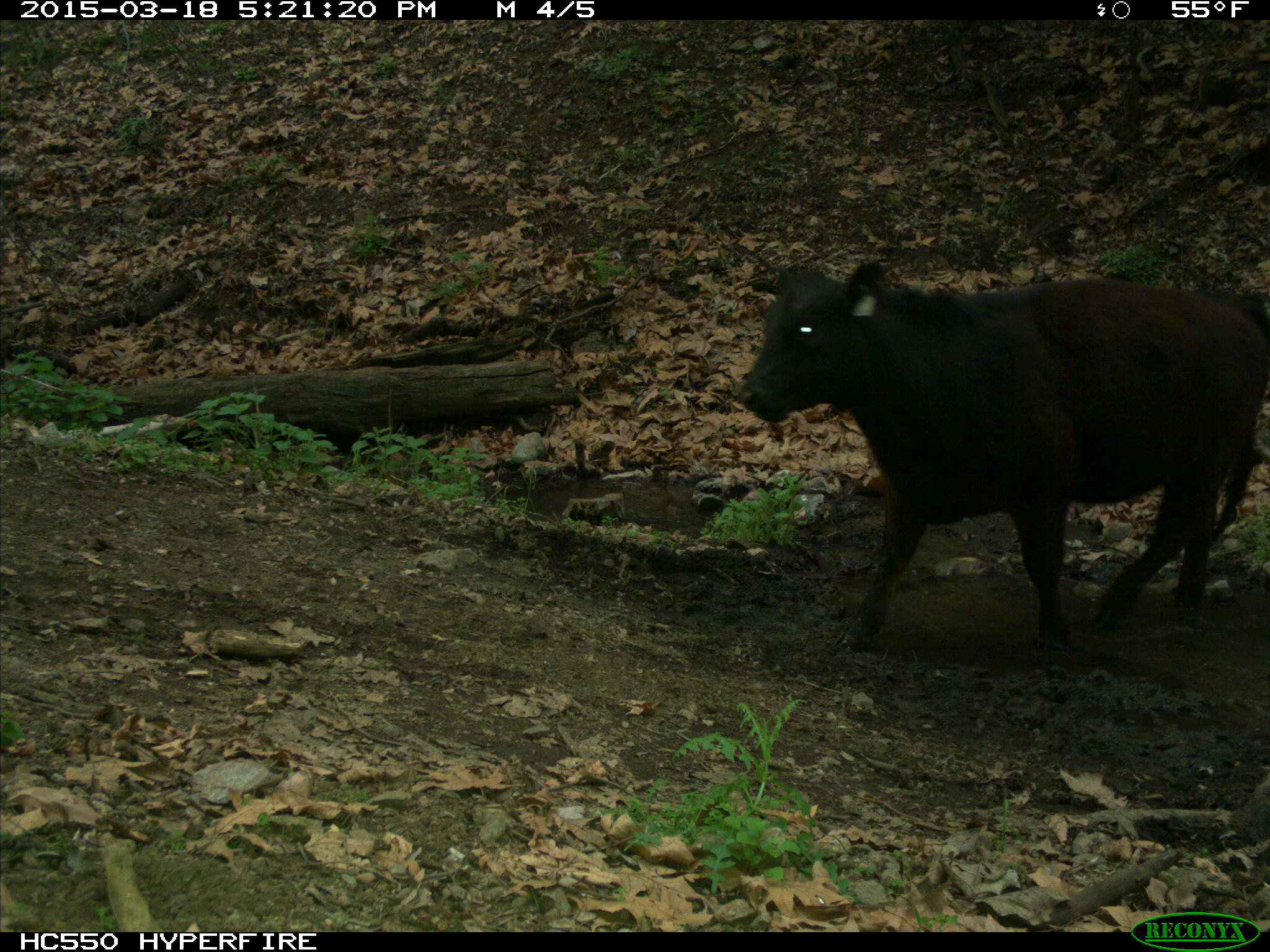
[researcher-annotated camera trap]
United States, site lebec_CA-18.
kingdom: Animalia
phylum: Chordata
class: Mammalia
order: Artiodactyla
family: Bovidae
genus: Bos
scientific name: Bos taurus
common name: domestic cow